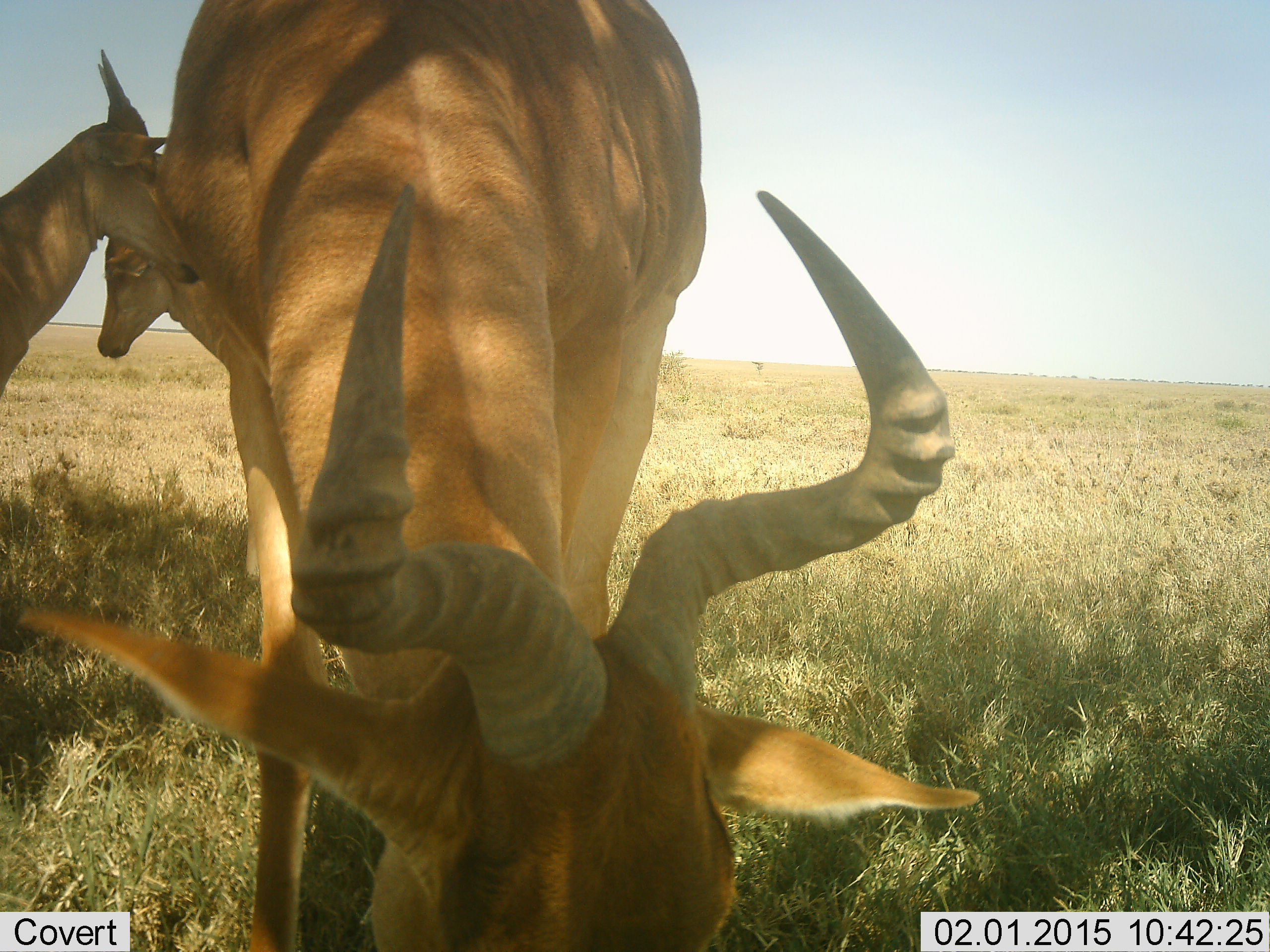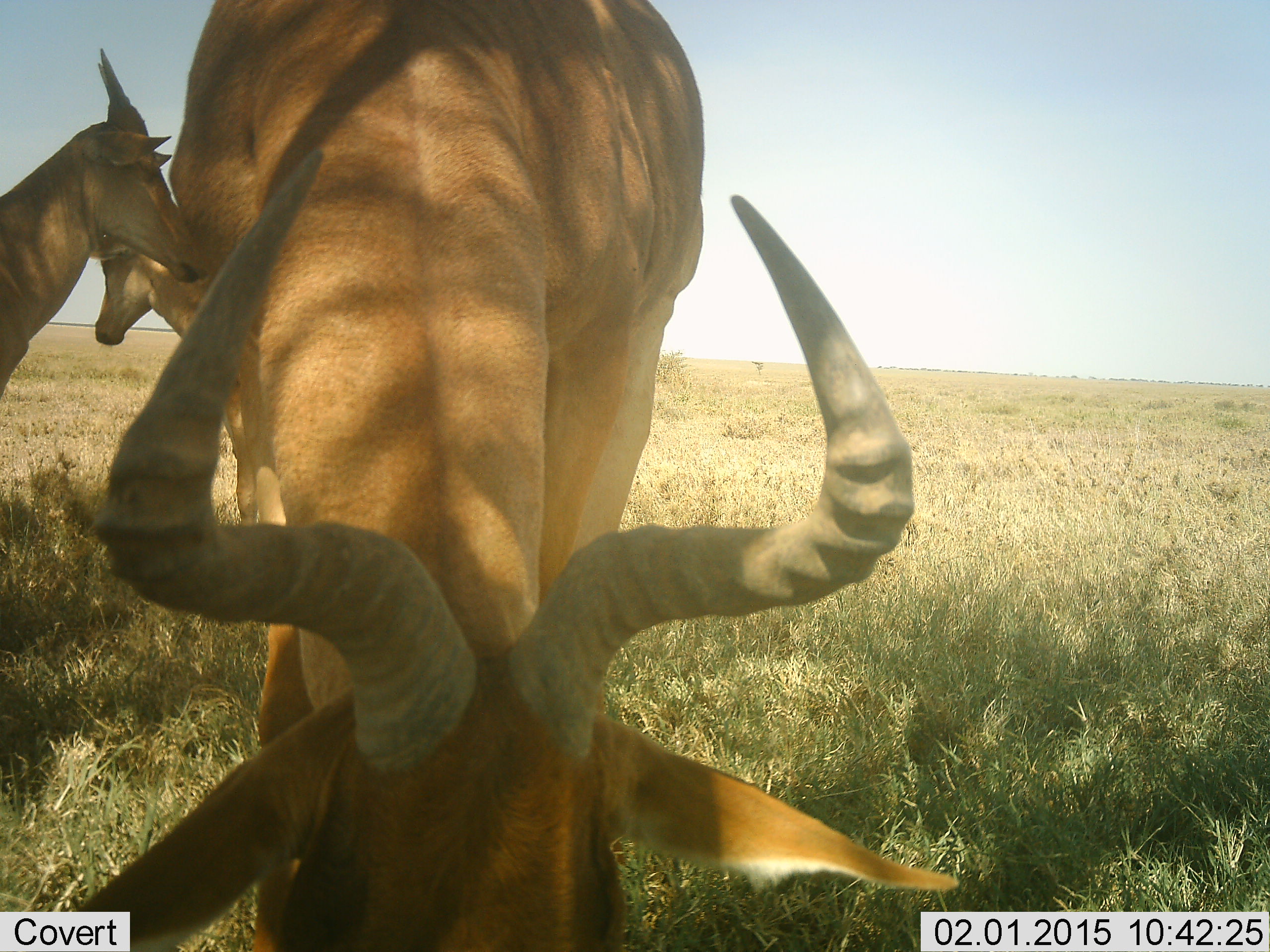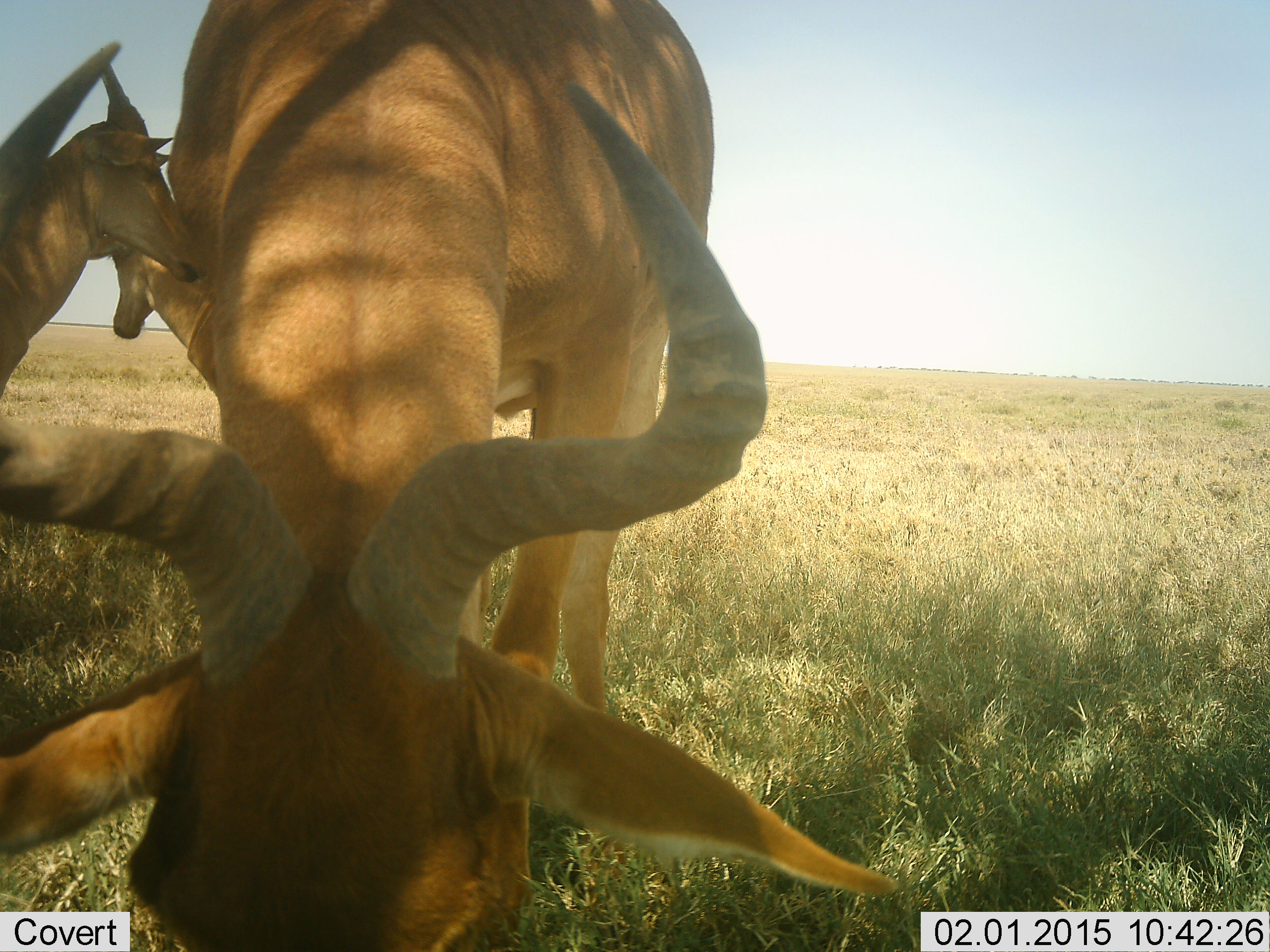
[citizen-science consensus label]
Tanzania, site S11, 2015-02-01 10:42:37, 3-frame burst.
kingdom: Animalia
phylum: Chordata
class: Mammalia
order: Artiodactyla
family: Bovidae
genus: Alcelaphus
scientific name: Alcelaphus buselaphus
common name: hartebeest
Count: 3.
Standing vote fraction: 80%.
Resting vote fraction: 10%.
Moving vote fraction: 10%.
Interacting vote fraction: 0%.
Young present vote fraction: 20%.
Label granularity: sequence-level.